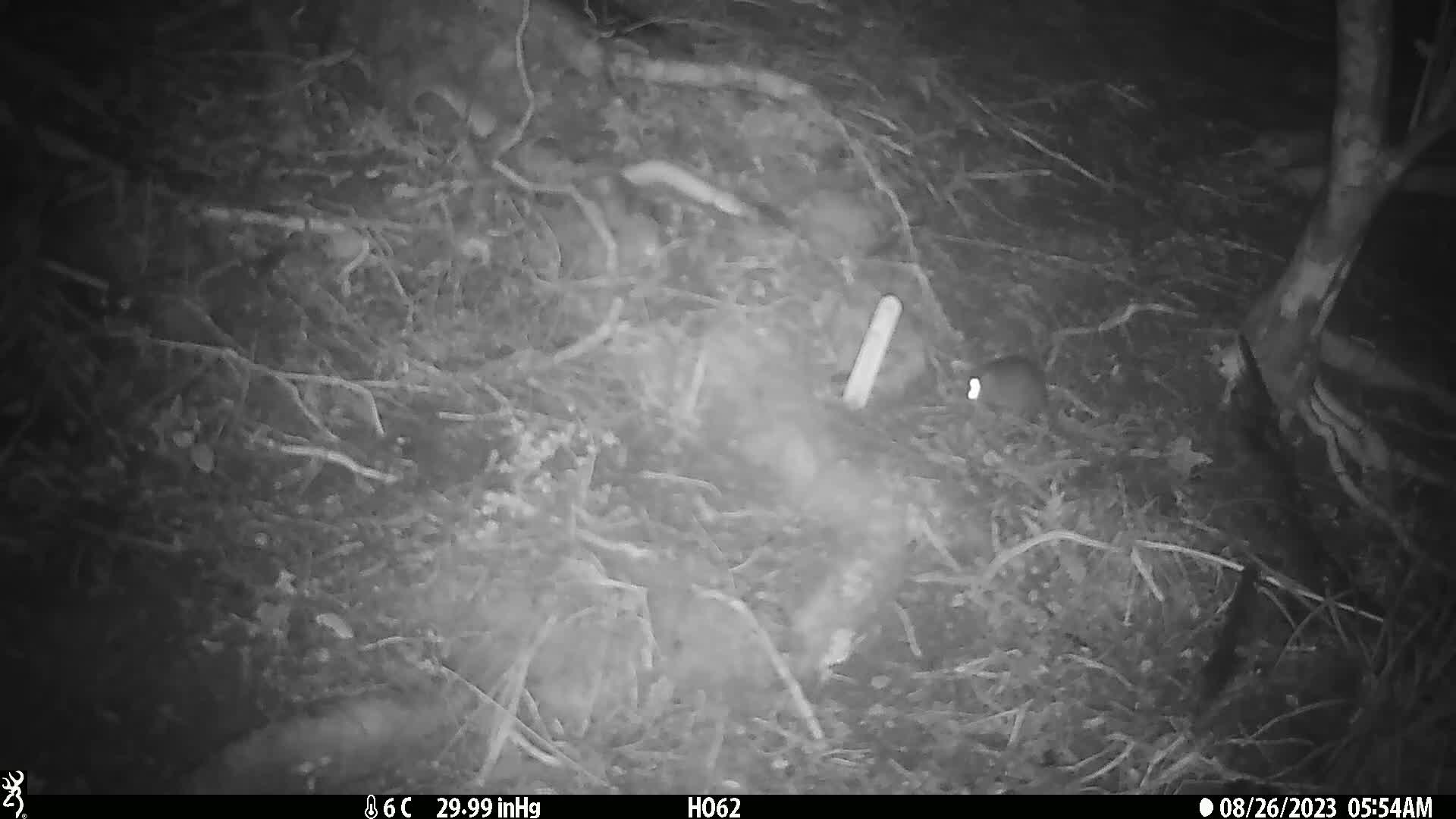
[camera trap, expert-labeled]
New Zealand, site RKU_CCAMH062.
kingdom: Animalia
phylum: Chordata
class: Mammalia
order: Rodentia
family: Muridae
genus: Rattus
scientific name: Rattus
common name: rat